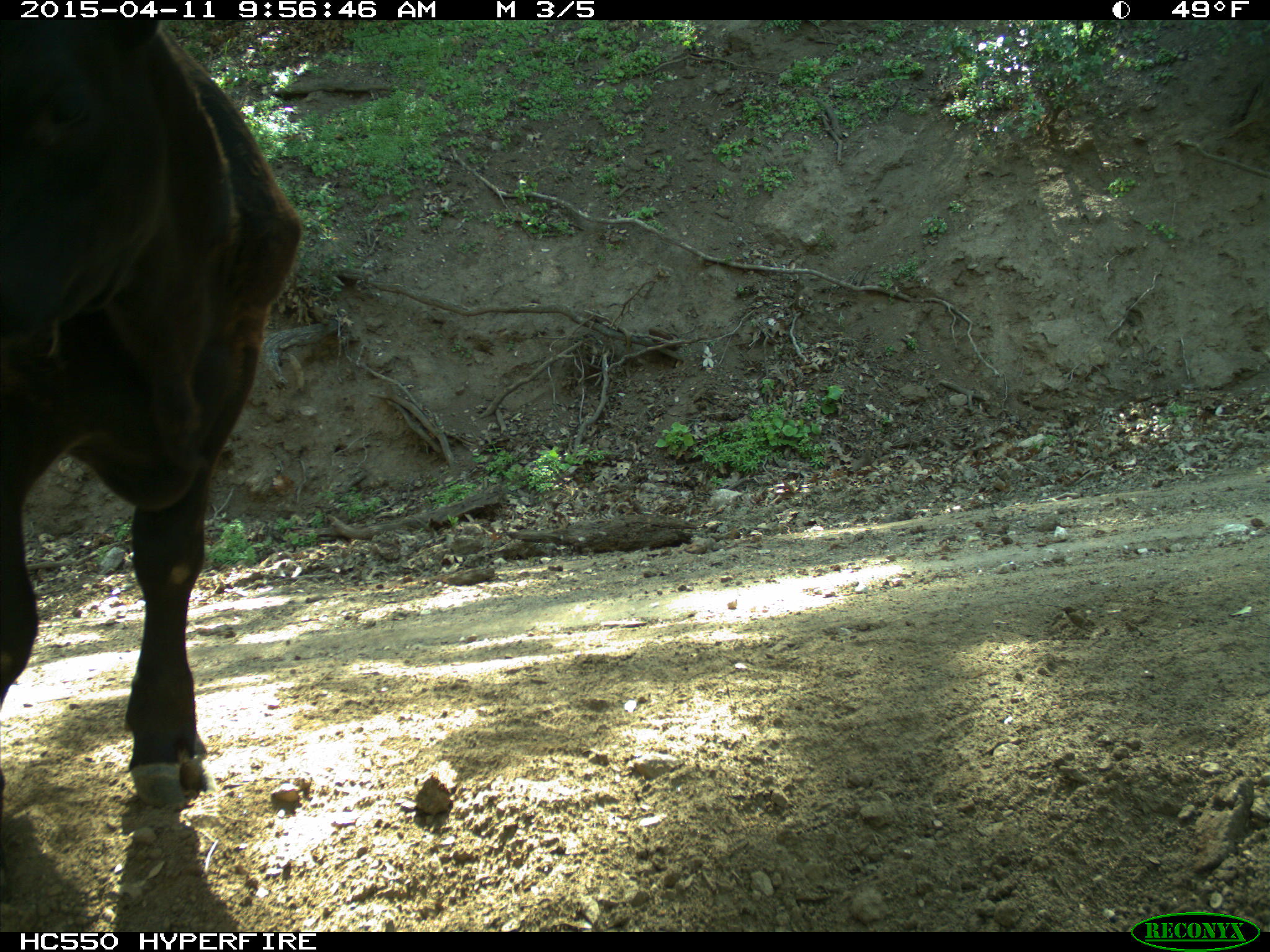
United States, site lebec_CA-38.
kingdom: Animalia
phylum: Chordata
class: Mammalia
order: Artiodactyla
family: Bovidae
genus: Bos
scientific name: Bos taurus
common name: domestic cow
Bos taurus (domestic cow).